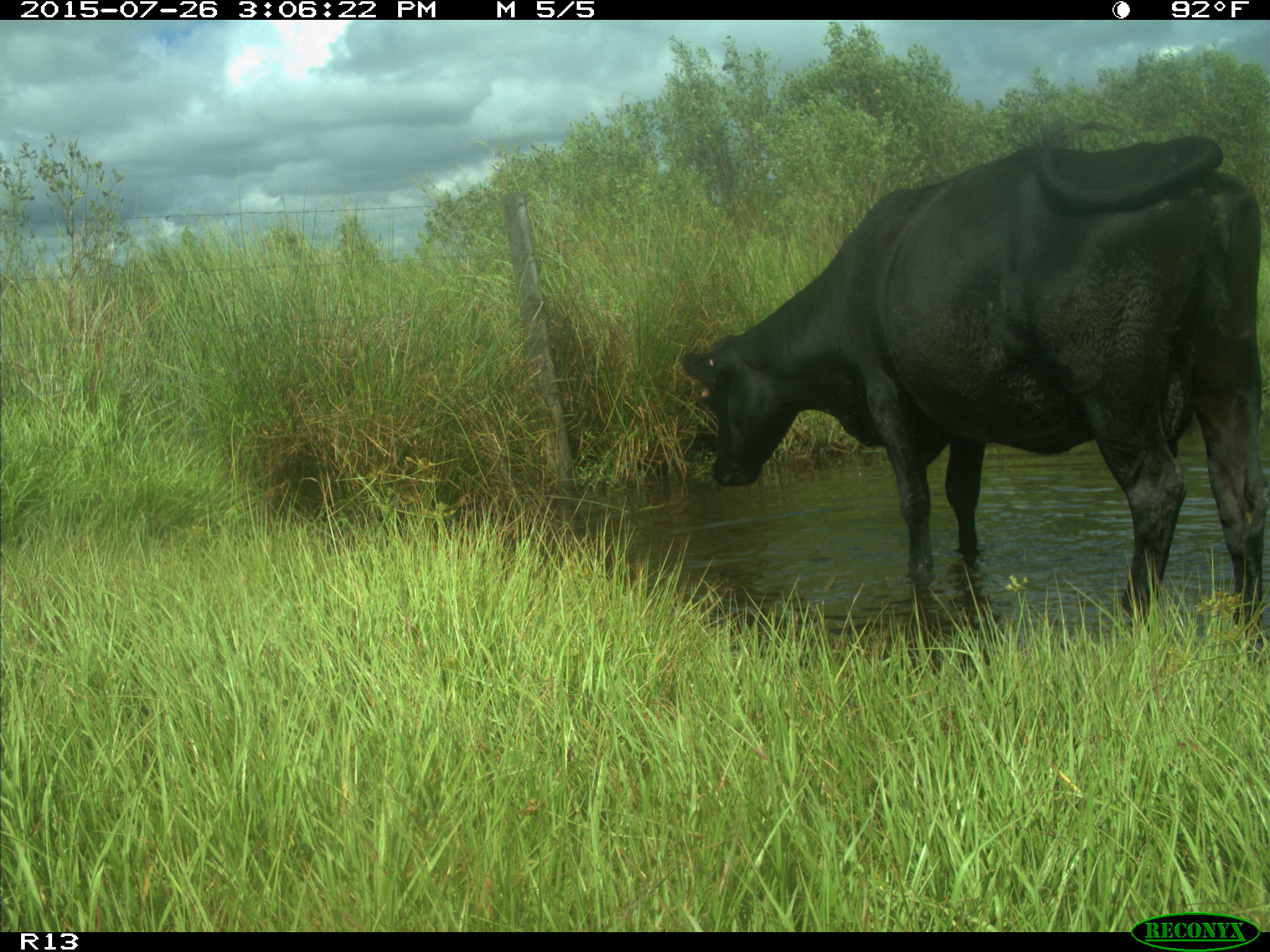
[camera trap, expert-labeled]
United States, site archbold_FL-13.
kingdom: Animalia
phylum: Chordata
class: Mammalia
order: Artiodactyla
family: Bovidae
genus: Bos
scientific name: Bos taurus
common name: domestic cow